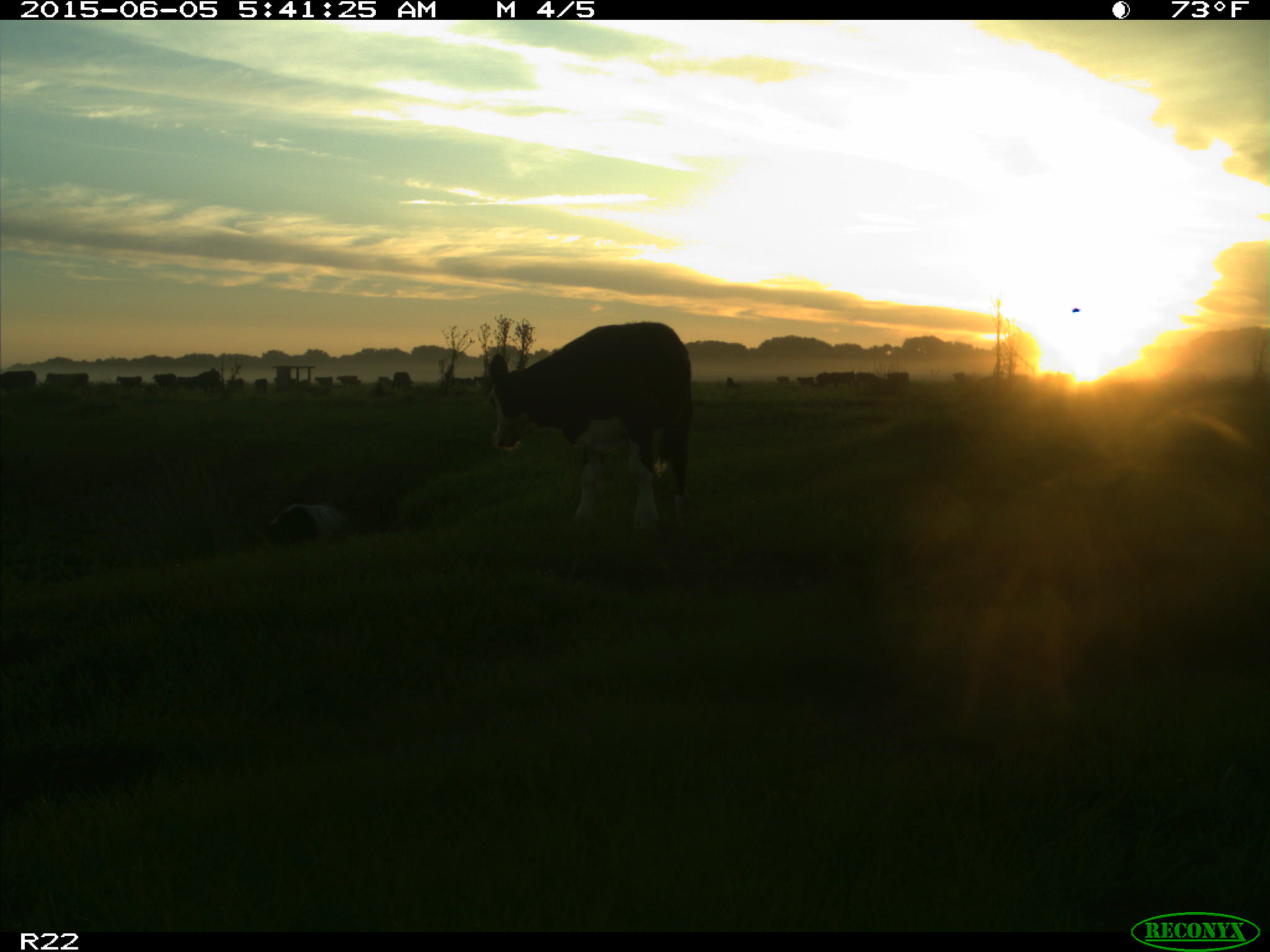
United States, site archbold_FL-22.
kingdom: Animalia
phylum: Chordata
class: Mammalia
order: Artiodactyla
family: Bovidae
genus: Bos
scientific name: Bos taurus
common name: domestic cow